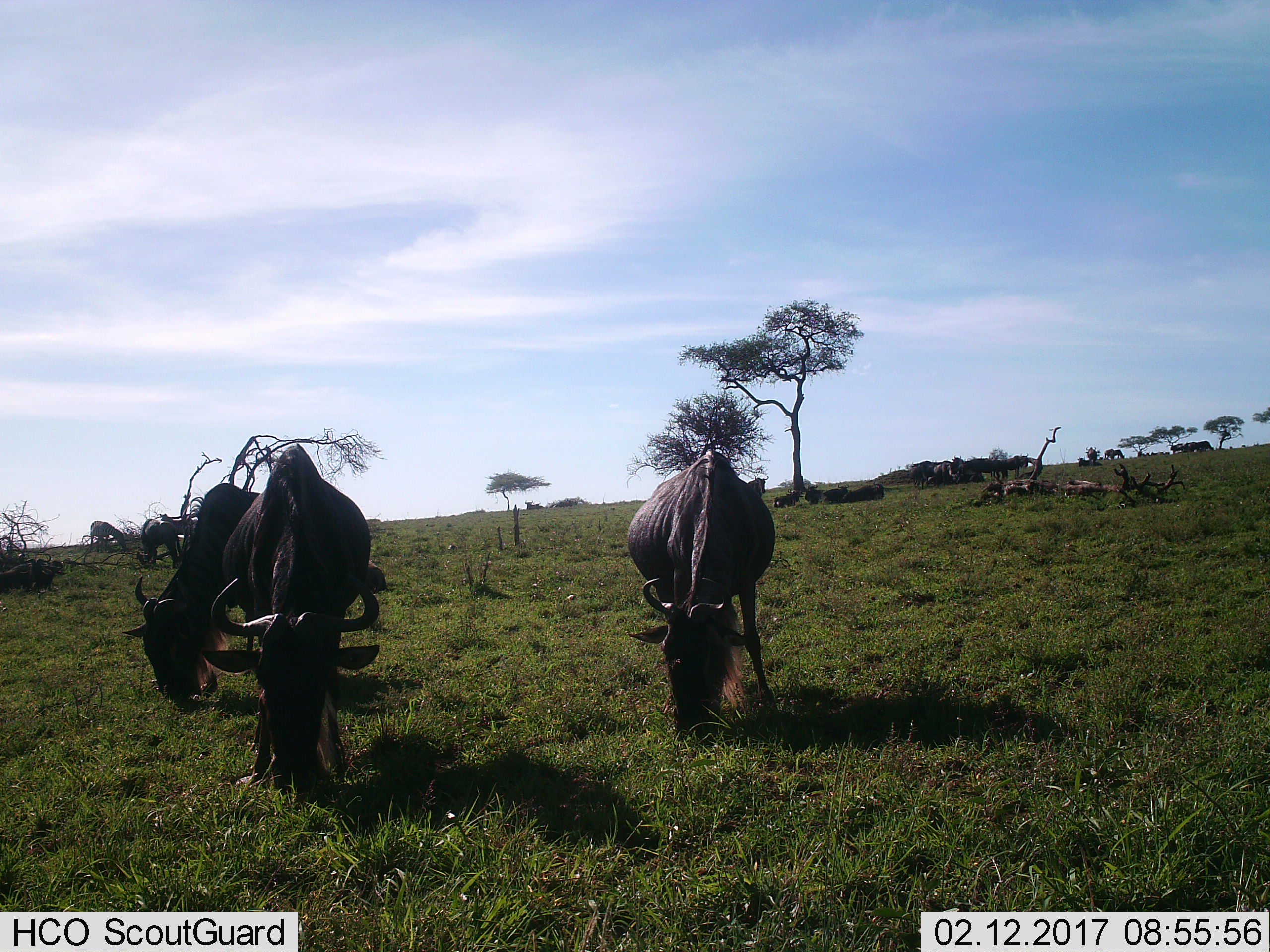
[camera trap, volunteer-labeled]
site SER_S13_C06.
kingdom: Animalia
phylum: Chordata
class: Mammalia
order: Artiodactyla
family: Bovidae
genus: Connochaetes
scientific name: Connochaetes taurinus taurinus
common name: blue wildebeest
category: wildebeestblue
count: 11-50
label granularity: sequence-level